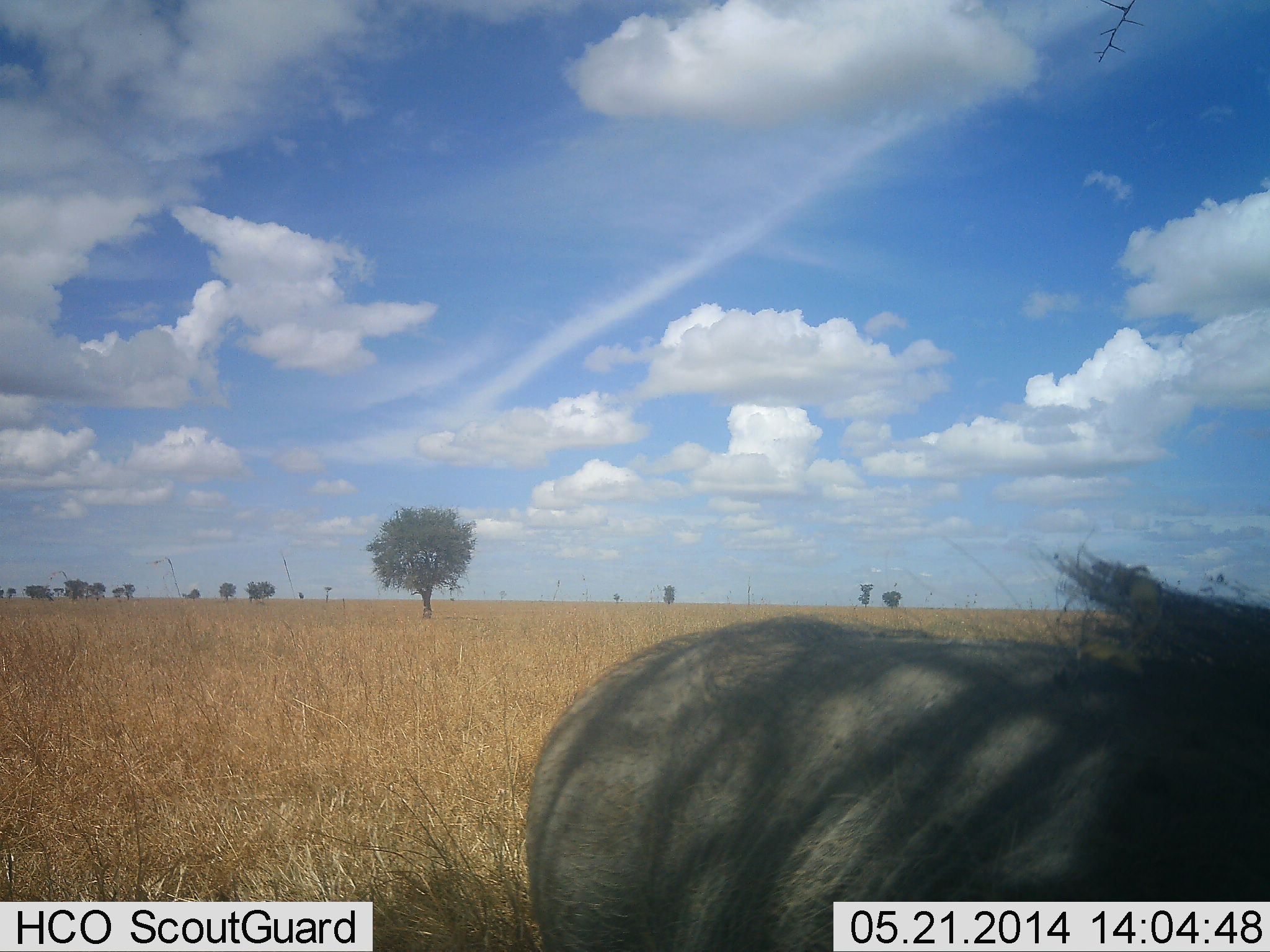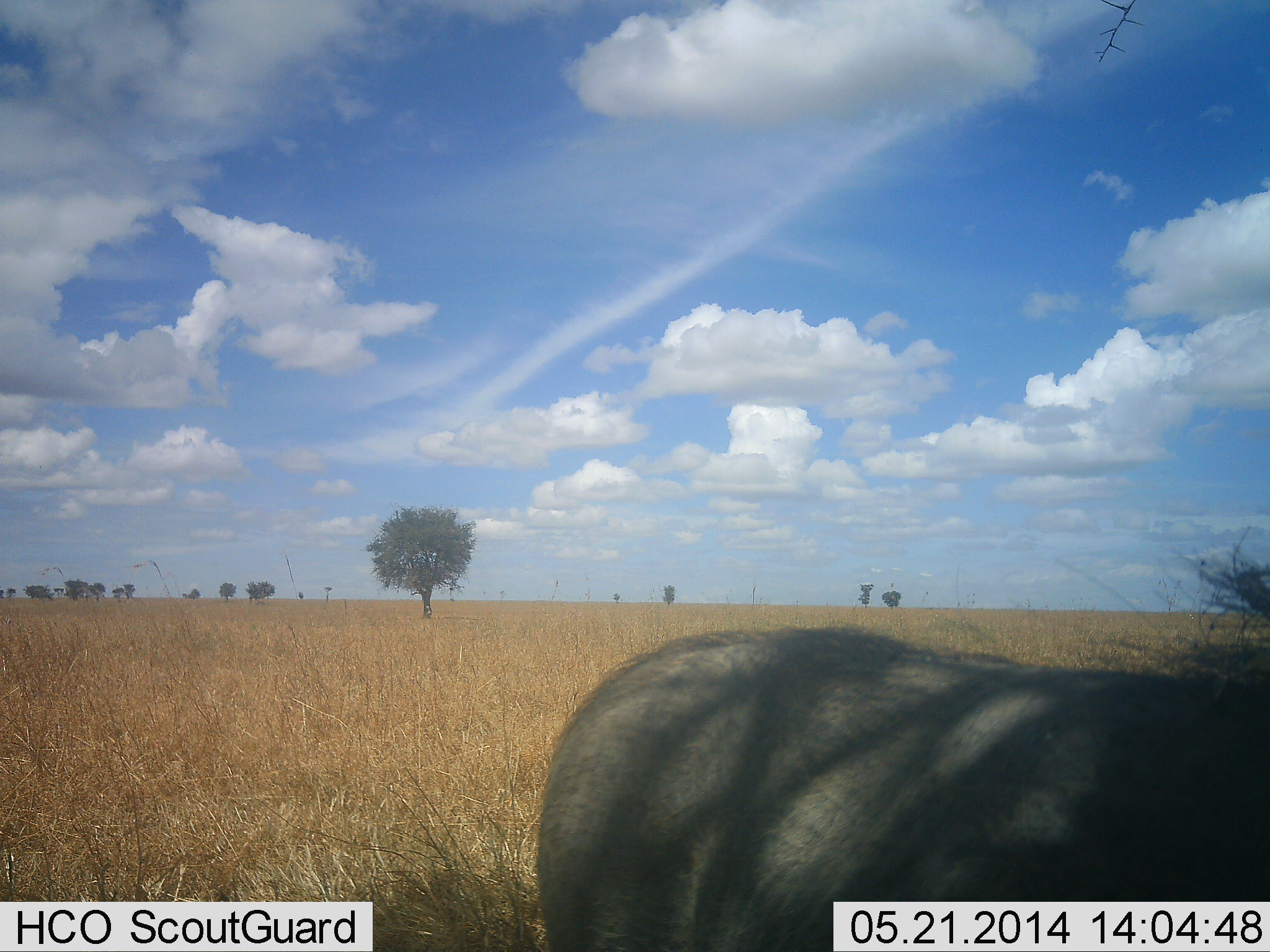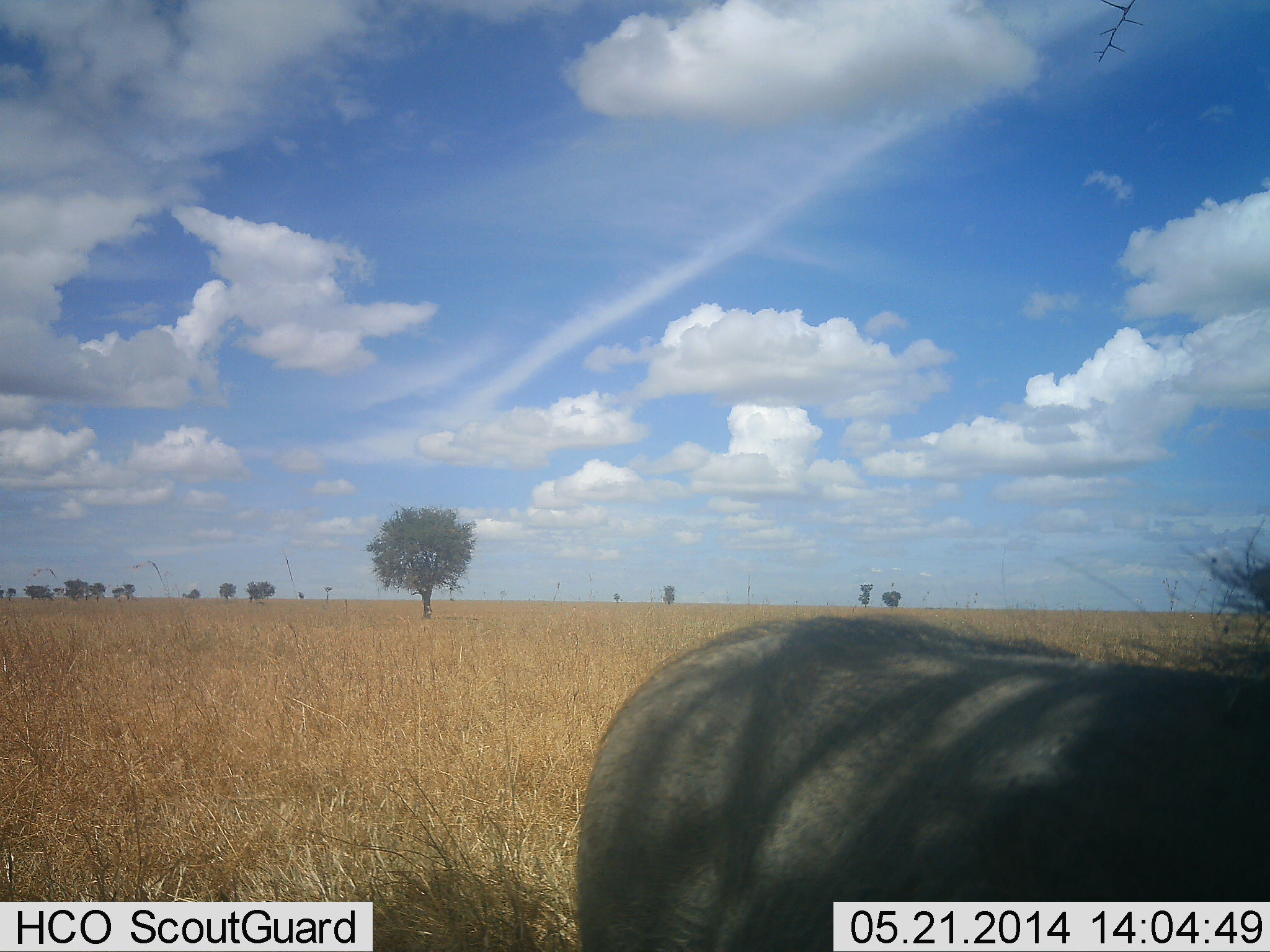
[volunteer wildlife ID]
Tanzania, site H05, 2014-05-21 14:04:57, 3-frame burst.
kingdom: Animalia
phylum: Chordata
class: Mammalia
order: Artiodactyla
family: Suidae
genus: Phacochoerus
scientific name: Phacochoerus africanus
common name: warthog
Warthog (Phacochoerus africanus), count 1. Behavior (volunteer vote fractions): standing 60%, resting 0%, moving 40%, interacting 0%. Young present (vote fraction): 0%. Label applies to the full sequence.